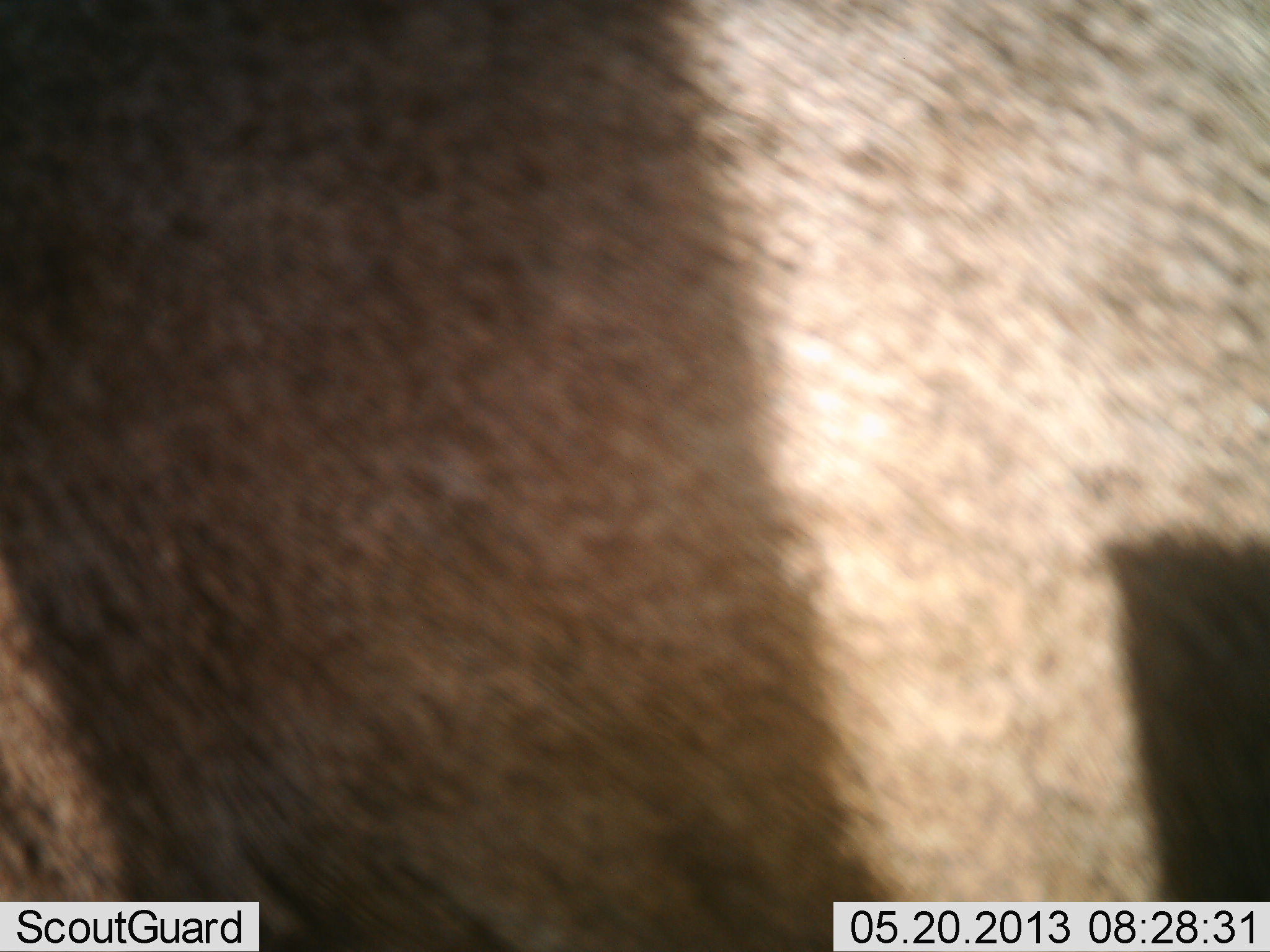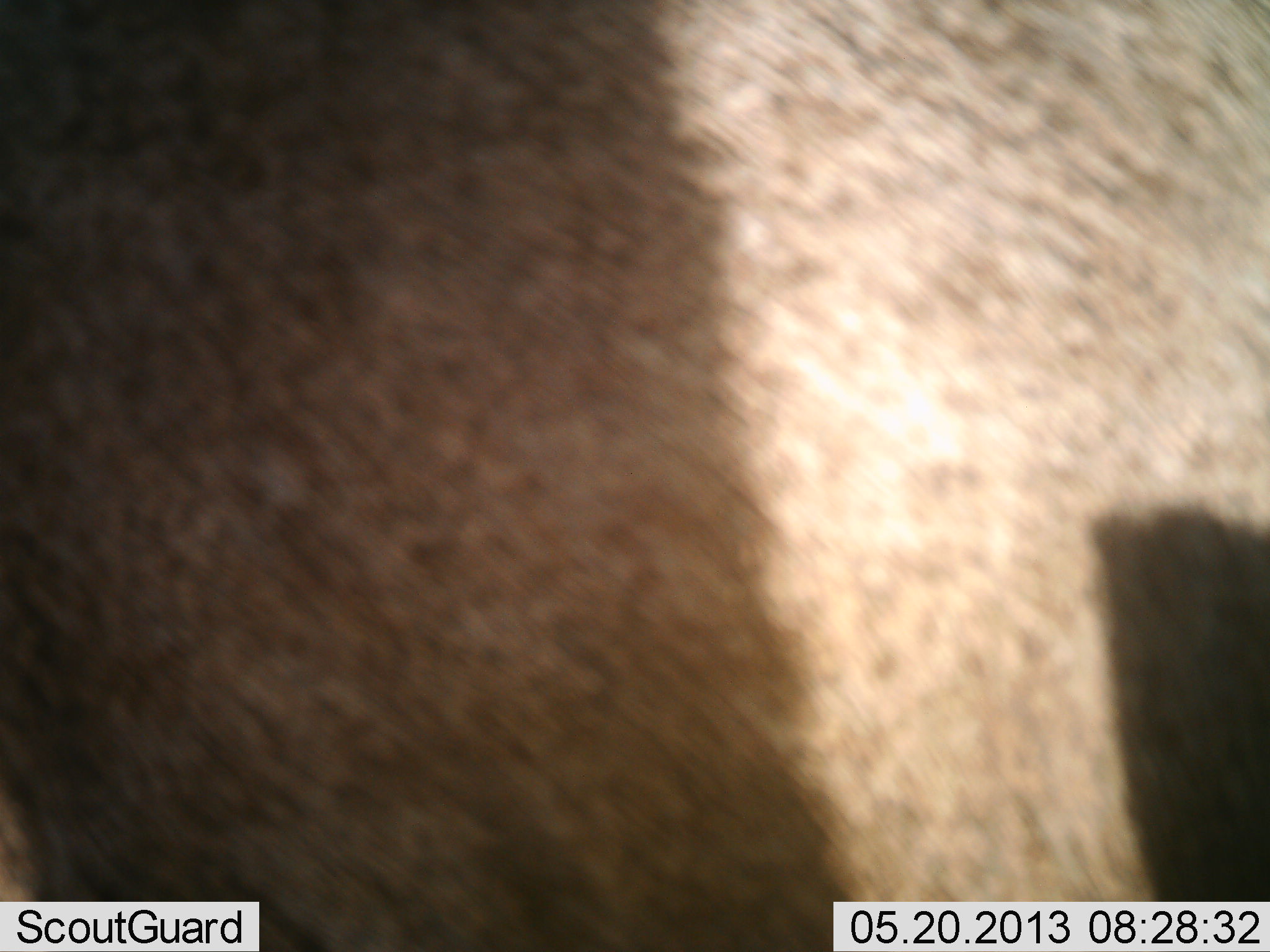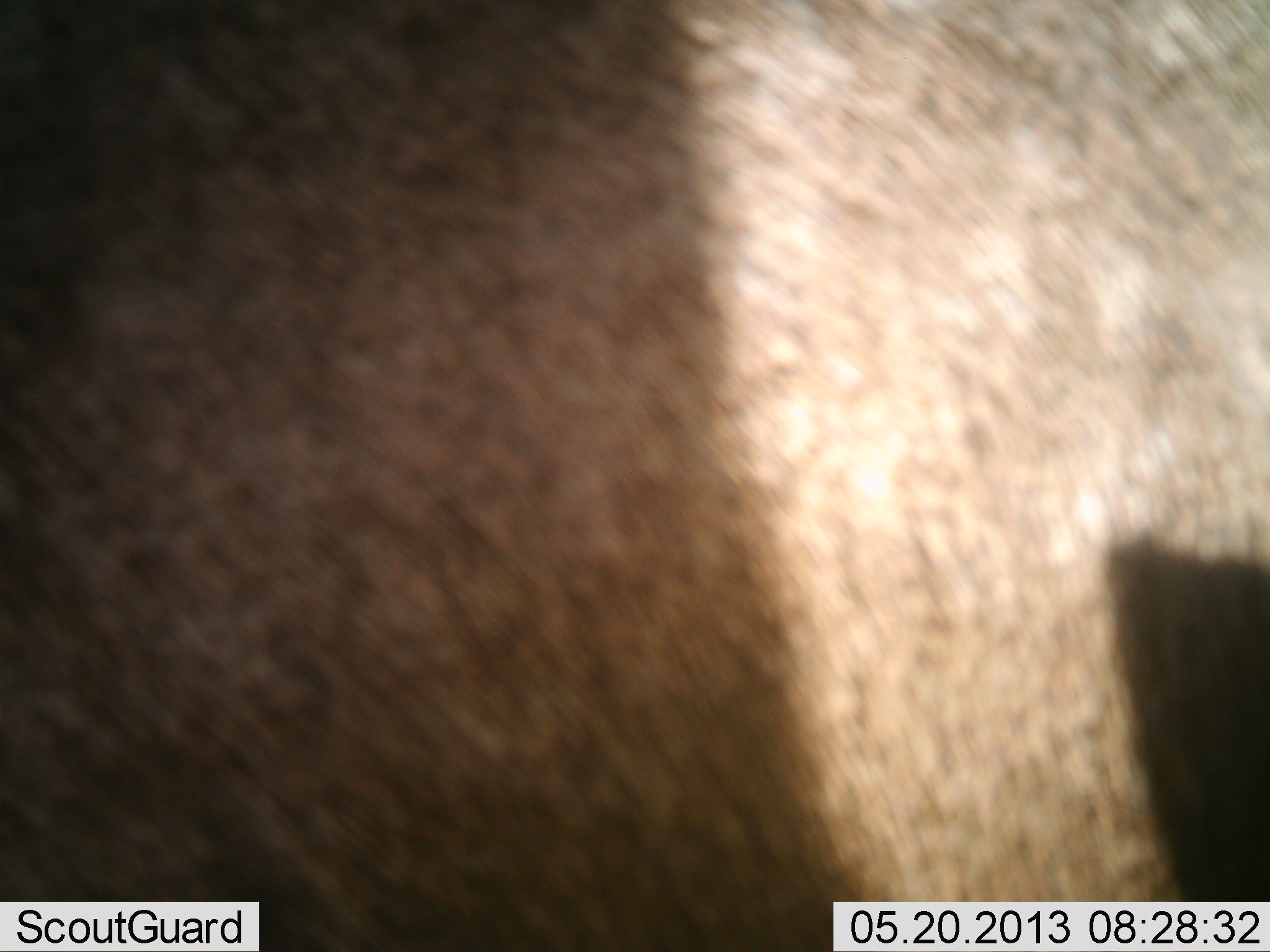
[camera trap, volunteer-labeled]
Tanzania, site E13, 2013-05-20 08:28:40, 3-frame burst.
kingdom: Animalia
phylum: Chordata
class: Mammalia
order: Artiodactyla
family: Bovidae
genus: Connochaetes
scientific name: Connochaetes taurinus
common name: blue wildebeest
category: wildebeest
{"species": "wildebeest (blue wildebeest) (Connochaetes taurinus)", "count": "1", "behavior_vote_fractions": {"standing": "100%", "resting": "0%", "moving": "0%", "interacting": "0%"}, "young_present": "0%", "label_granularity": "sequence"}